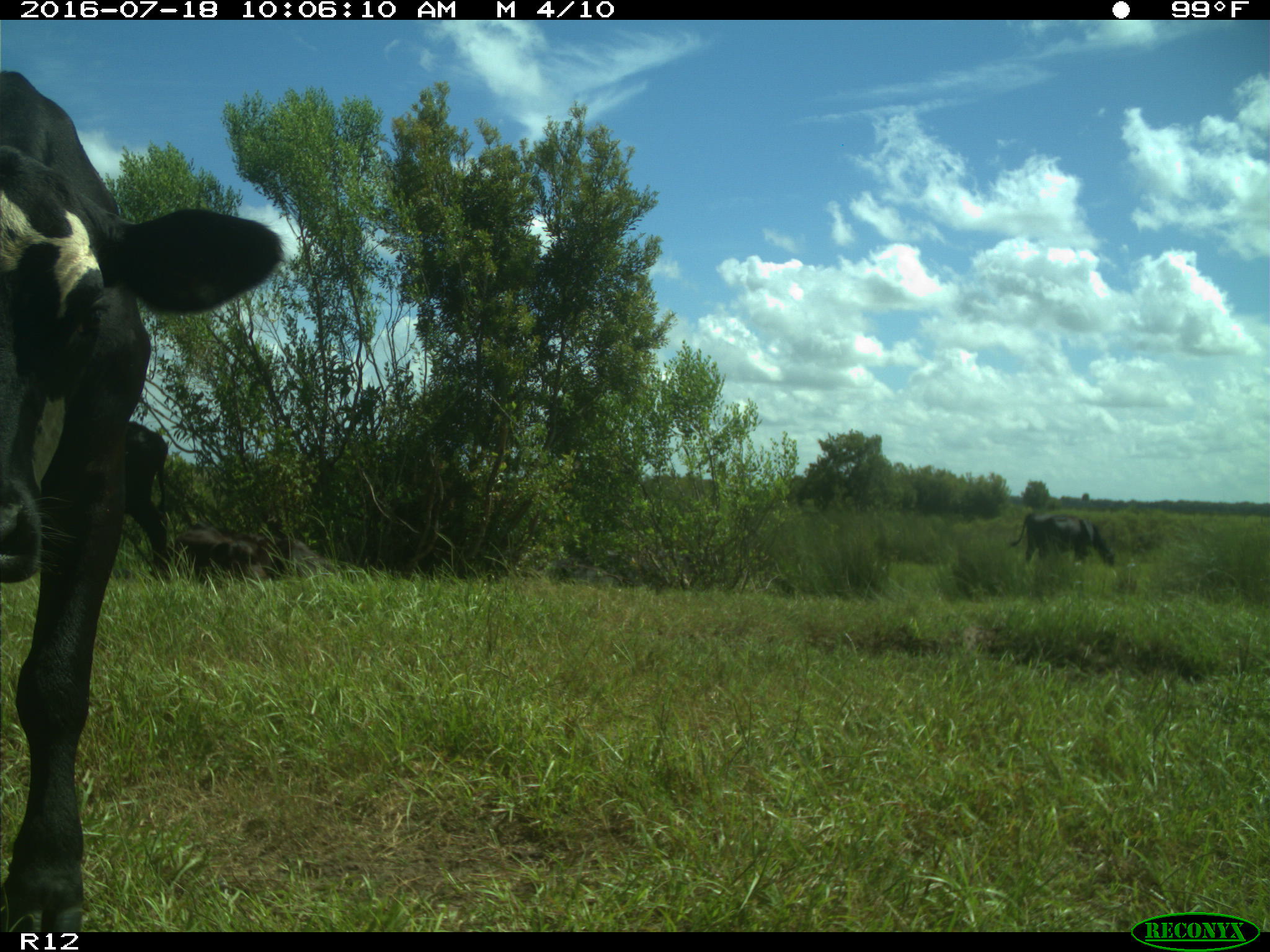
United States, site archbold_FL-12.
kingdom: Animalia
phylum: Chordata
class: Mammalia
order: Artiodactyla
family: Bovidae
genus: Bos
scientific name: Bos taurus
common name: domestic cow